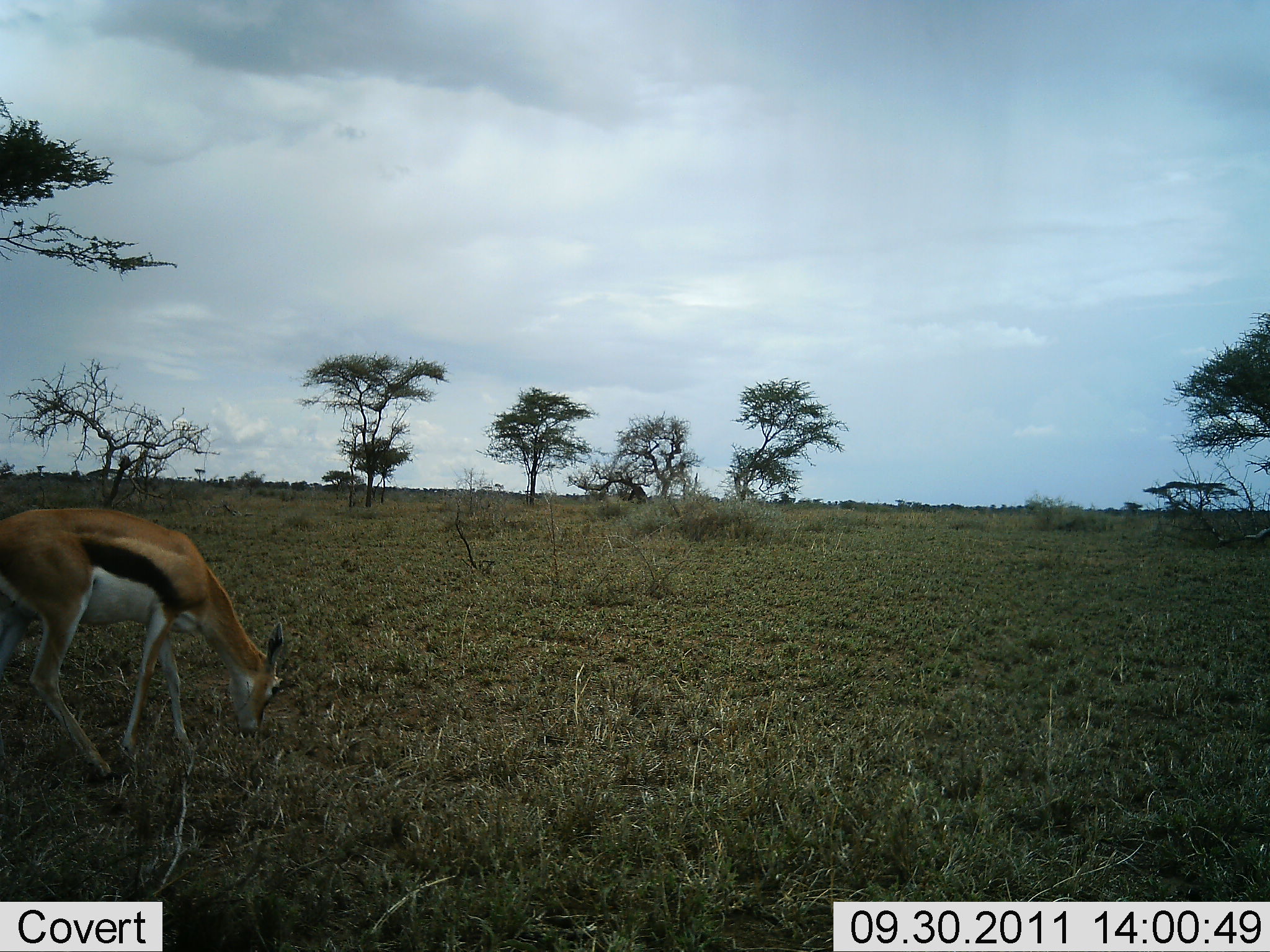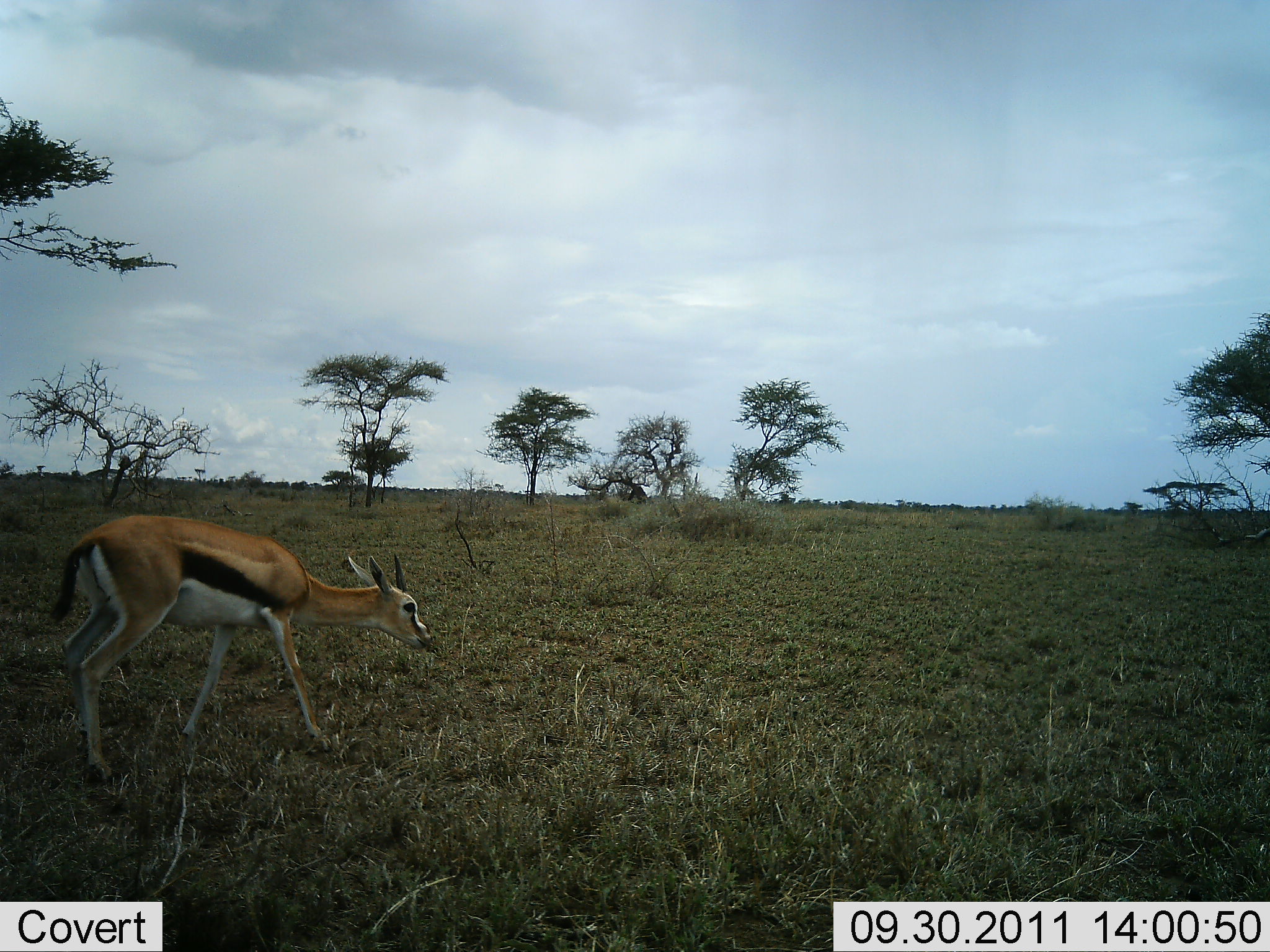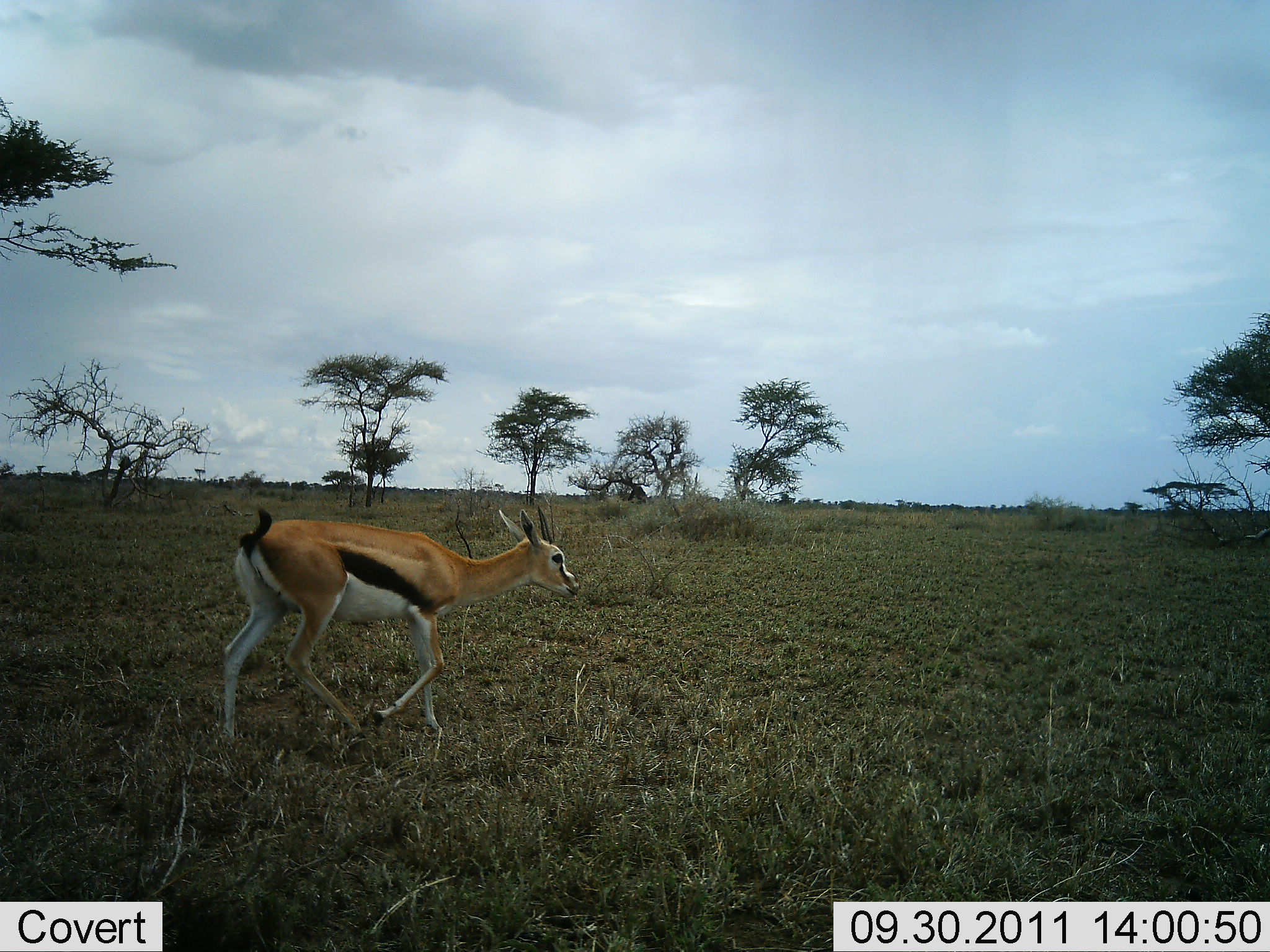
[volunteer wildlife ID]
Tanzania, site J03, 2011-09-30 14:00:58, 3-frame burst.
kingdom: Animalia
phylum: Chordata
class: Mammalia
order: Artiodactyla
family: Bovidae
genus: Eudorcas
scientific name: Eudorcas thomsonii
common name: thomson's gazelle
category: gazellethomsons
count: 1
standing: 9%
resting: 0%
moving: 82%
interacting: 0%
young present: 0%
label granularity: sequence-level